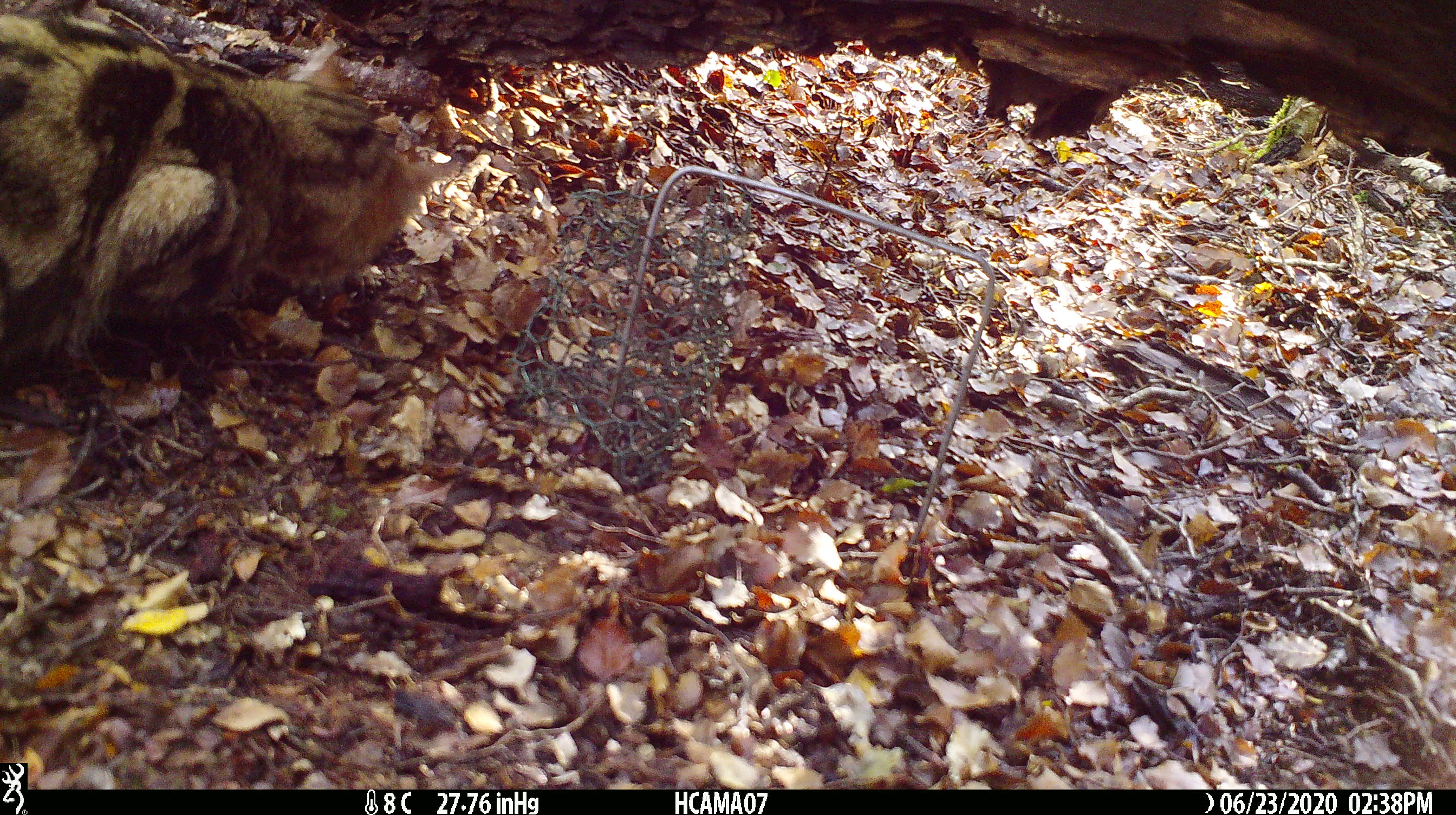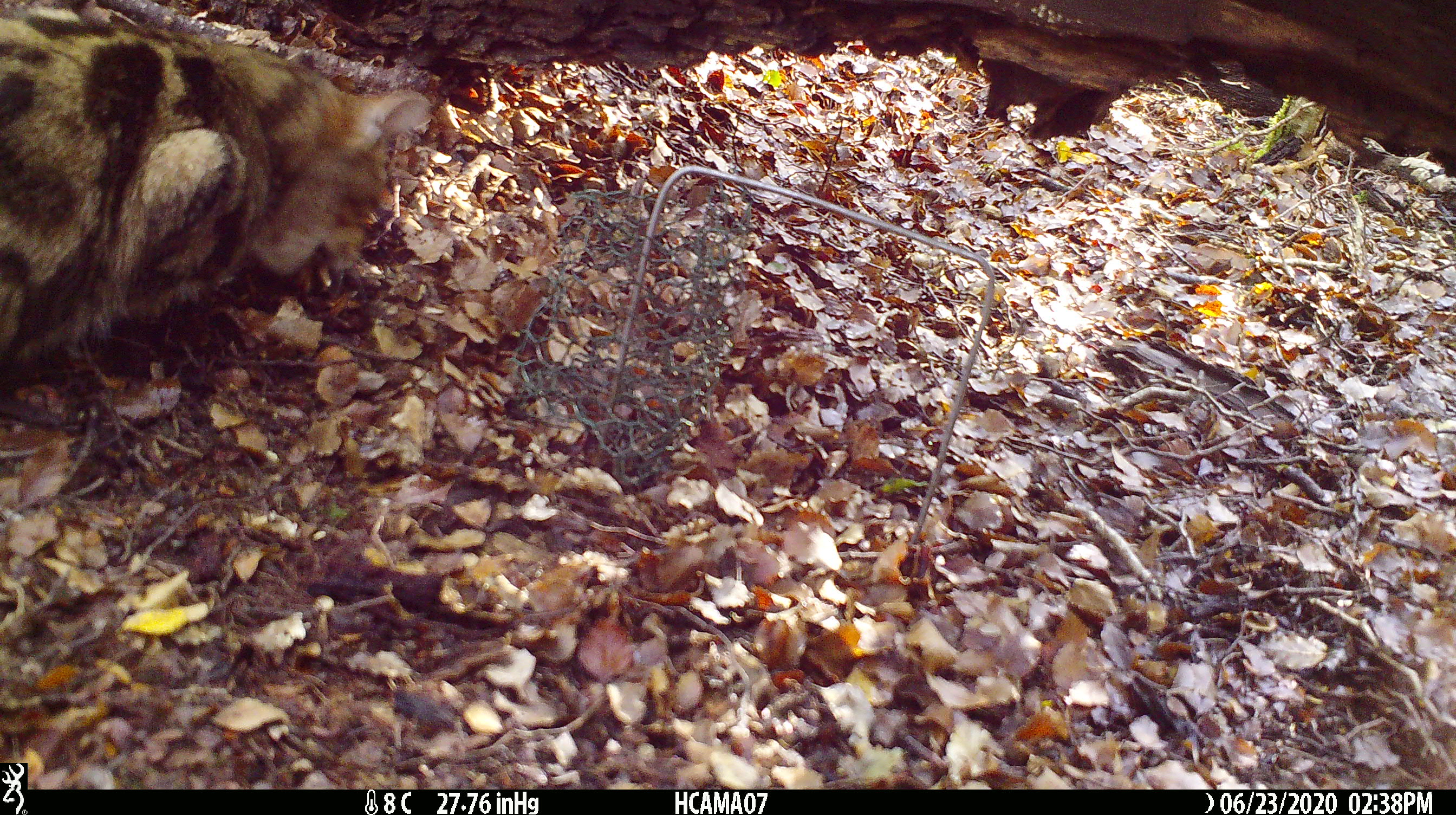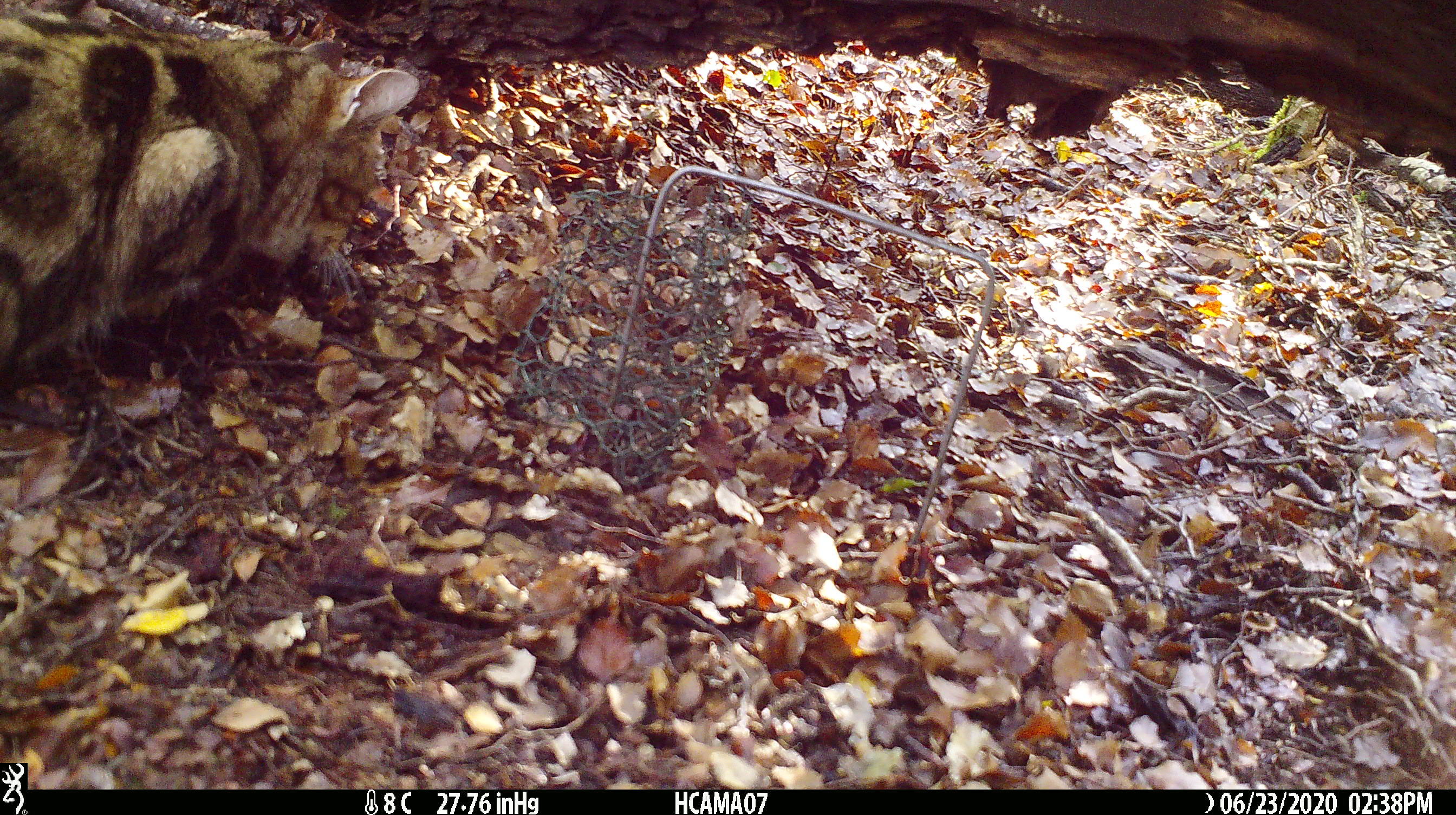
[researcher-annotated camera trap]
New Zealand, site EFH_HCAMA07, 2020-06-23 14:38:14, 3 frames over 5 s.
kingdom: Animalia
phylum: Chordata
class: Mammalia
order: Carnivora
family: Felidae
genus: Felis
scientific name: Felis catus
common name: domestic cat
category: cat